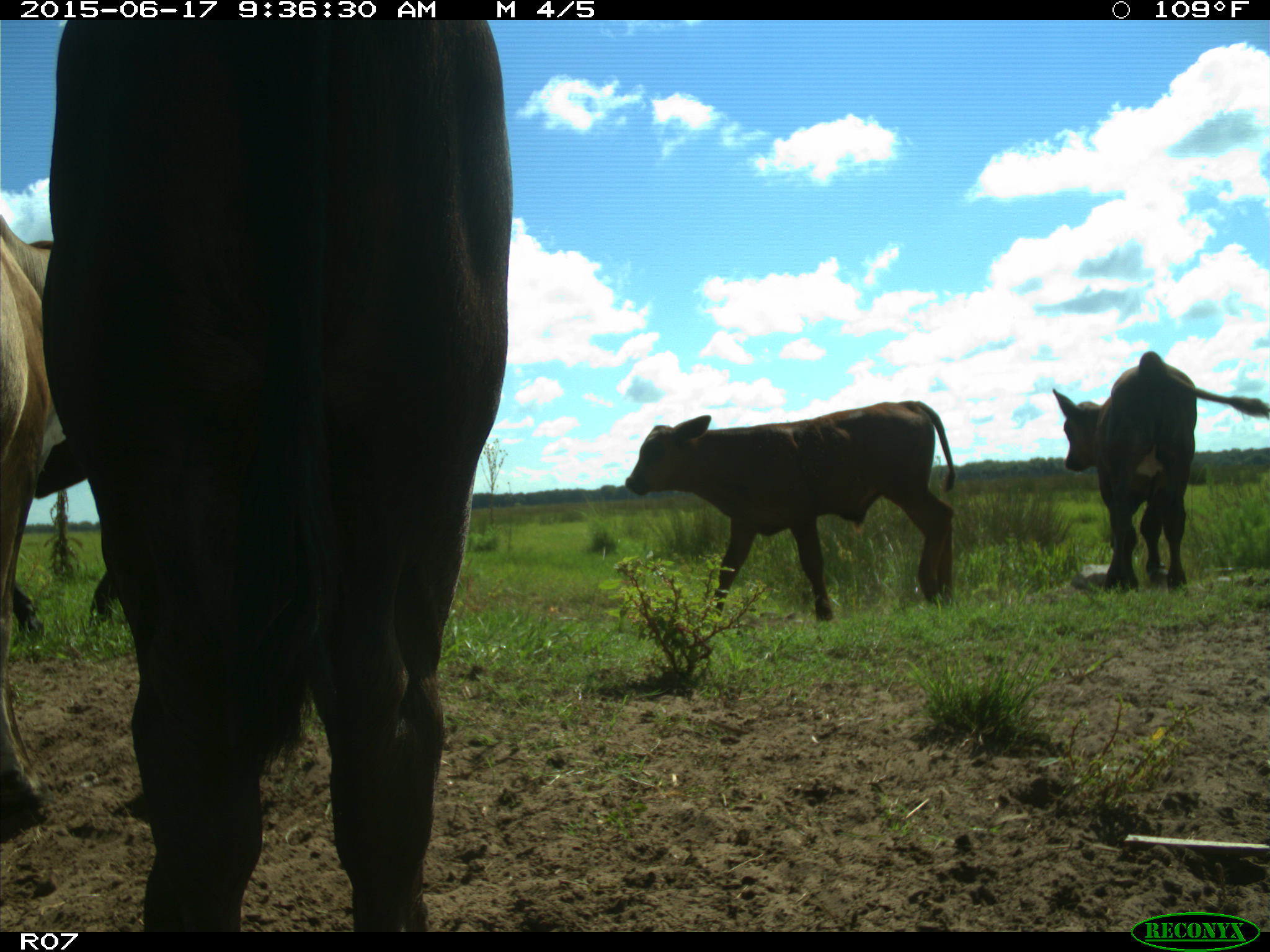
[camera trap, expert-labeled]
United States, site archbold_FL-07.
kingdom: Animalia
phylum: Chordata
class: Mammalia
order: Artiodactyla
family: Bovidae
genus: Bos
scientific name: Bos taurus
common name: domestic cow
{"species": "Bos taurus (domestic cow)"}